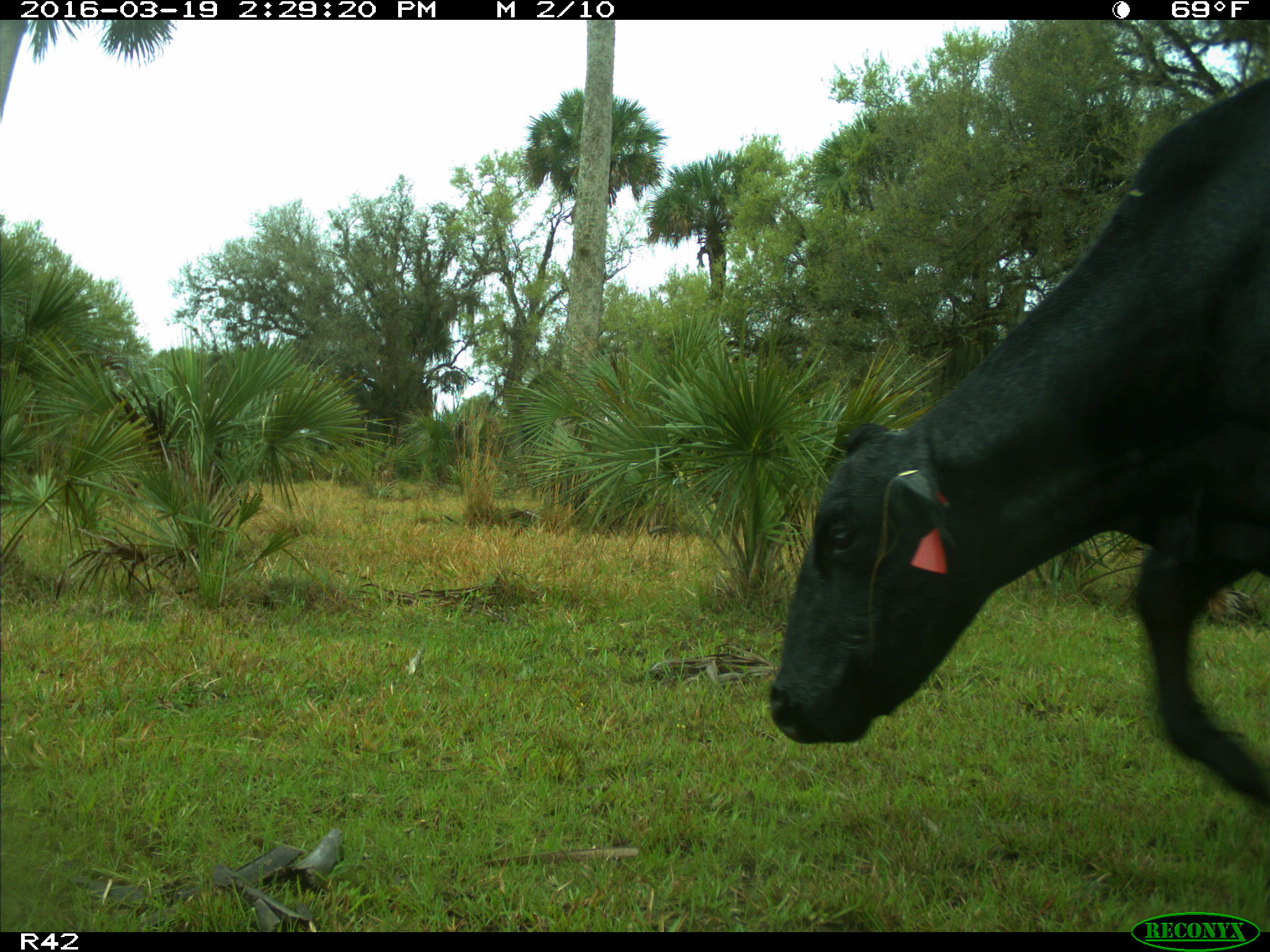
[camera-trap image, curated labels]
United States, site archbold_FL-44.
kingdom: Animalia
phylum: Chordata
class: Mammalia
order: Artiodactyla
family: Bovidae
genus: Bos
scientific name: Bos taurus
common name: domestic cow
Bos taurus (domestic cow).